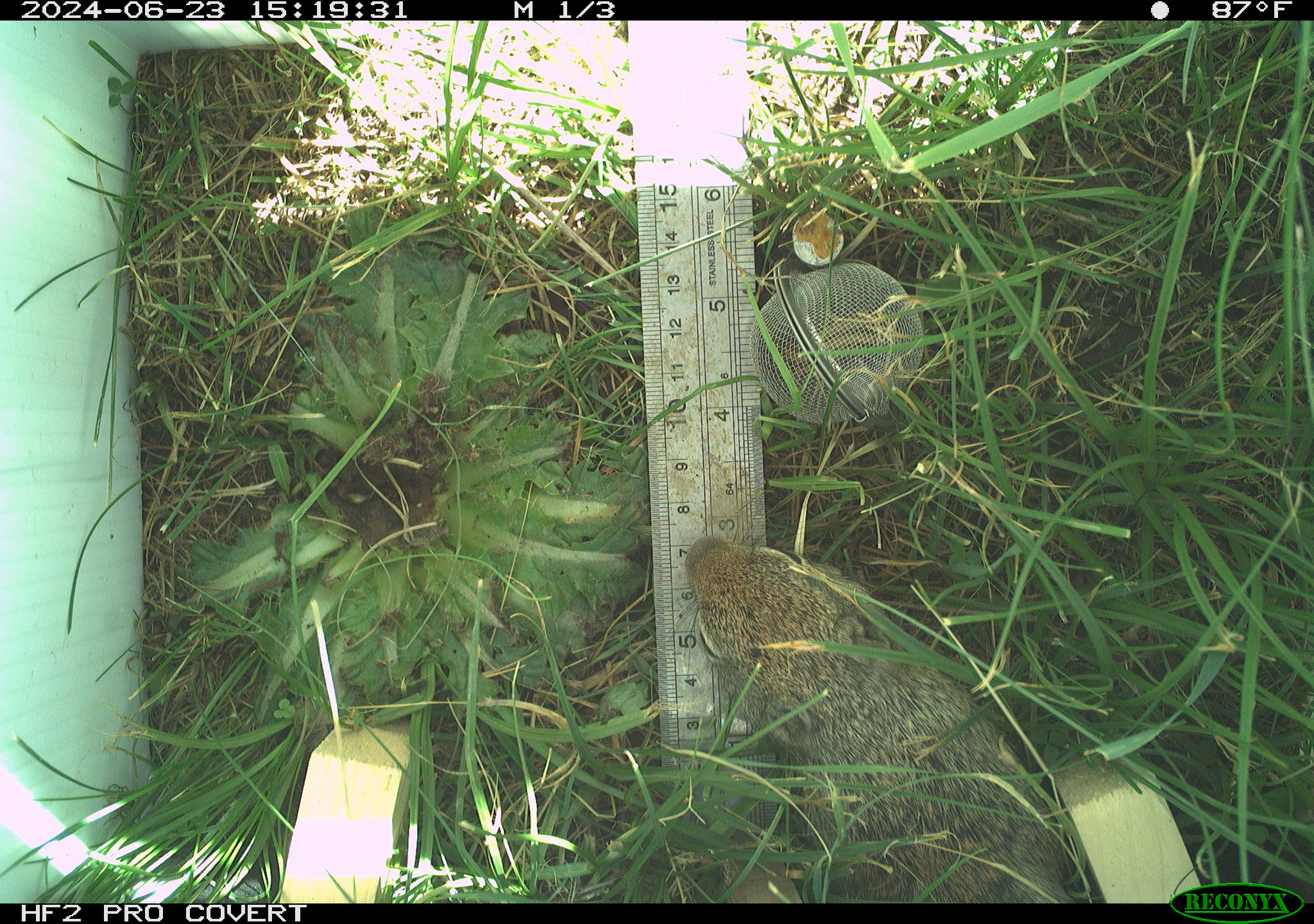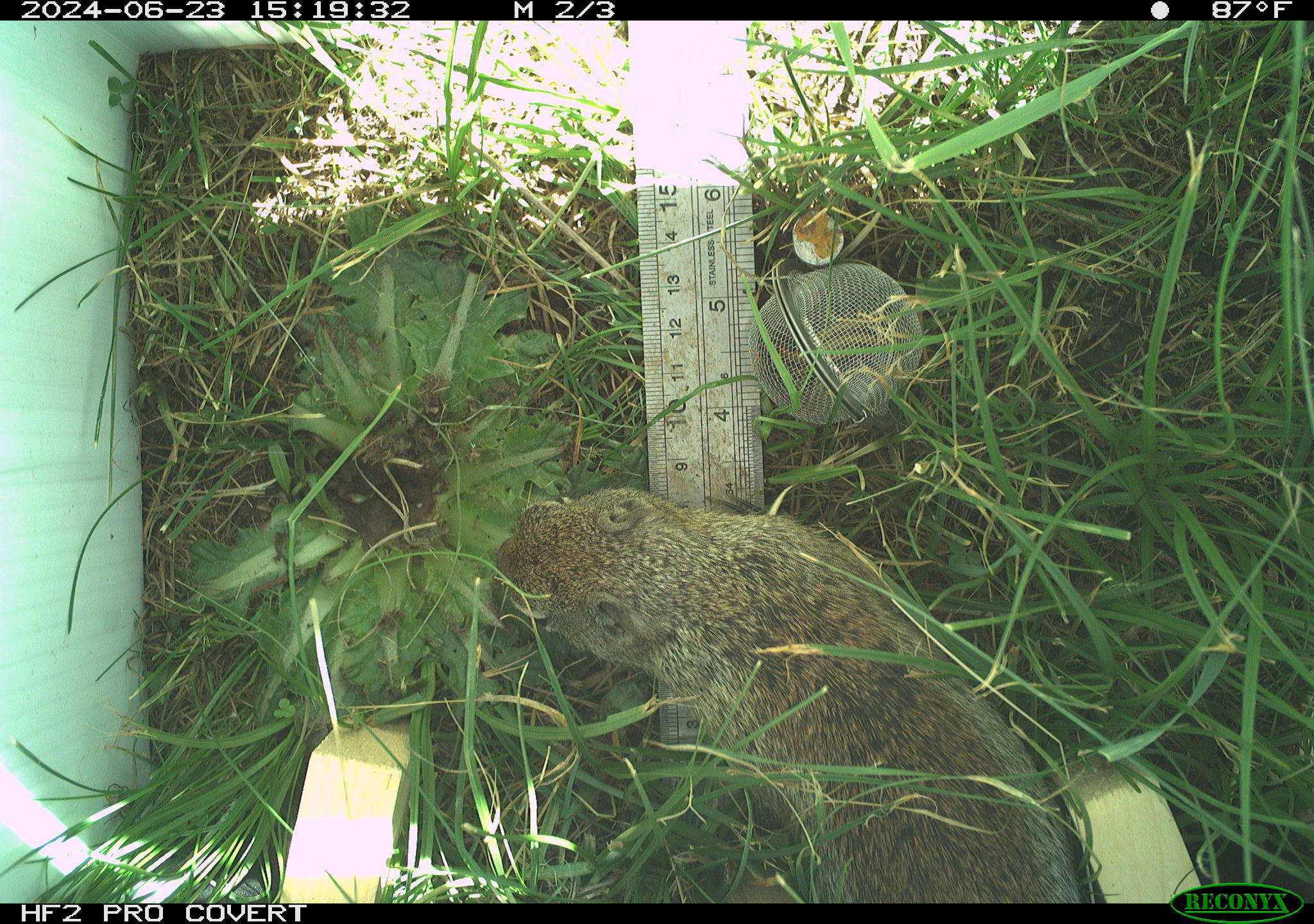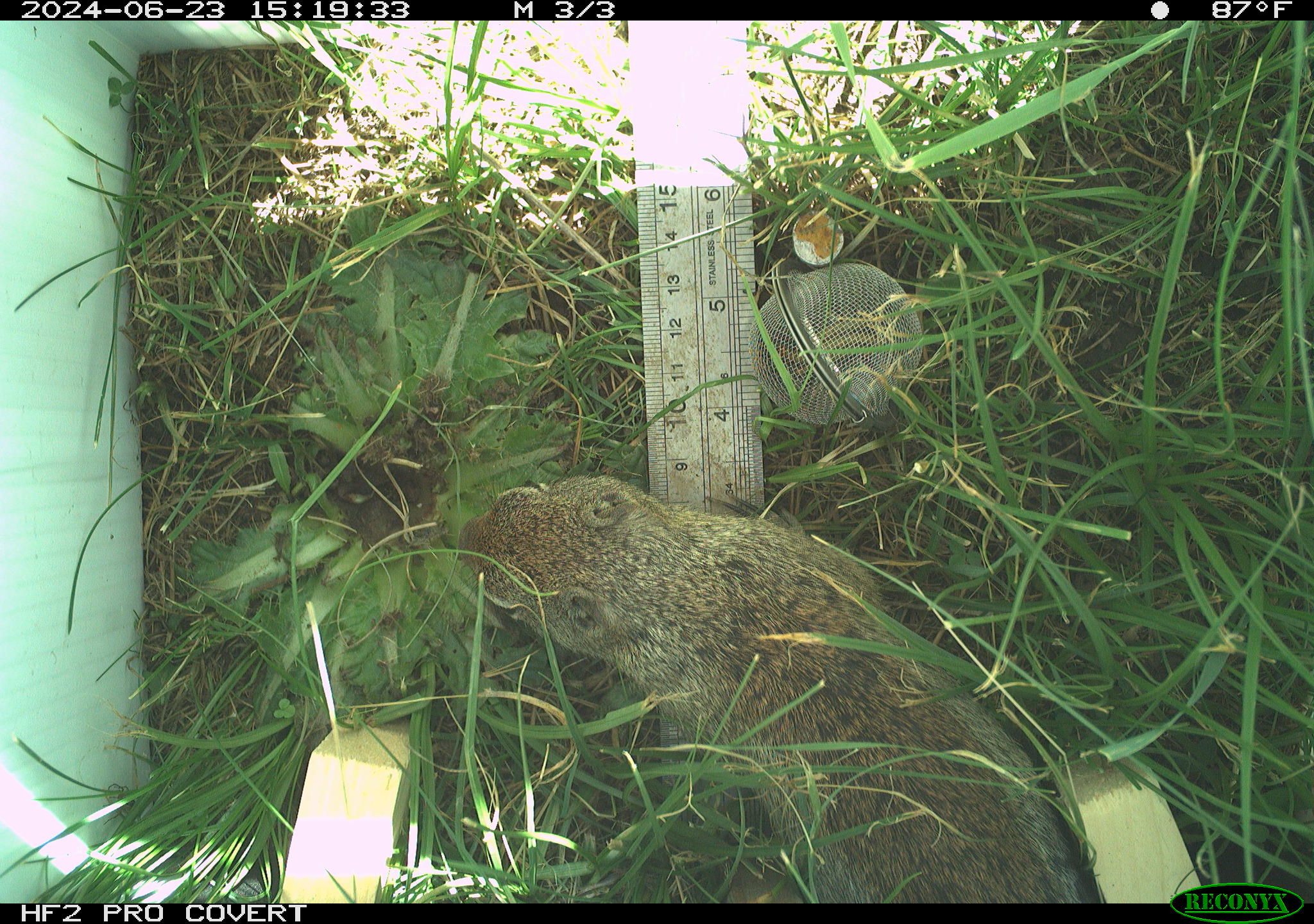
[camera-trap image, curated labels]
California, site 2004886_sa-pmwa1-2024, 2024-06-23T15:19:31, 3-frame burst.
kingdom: Animalia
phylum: Chordata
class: Mammalia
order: Rodentia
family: Sciuridae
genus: Urocitellus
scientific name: Urocitellus beldingi beldingi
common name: belding's ground squirrel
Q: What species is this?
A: Belding's ground squirrel (Urocitellus beldingi beldingi).